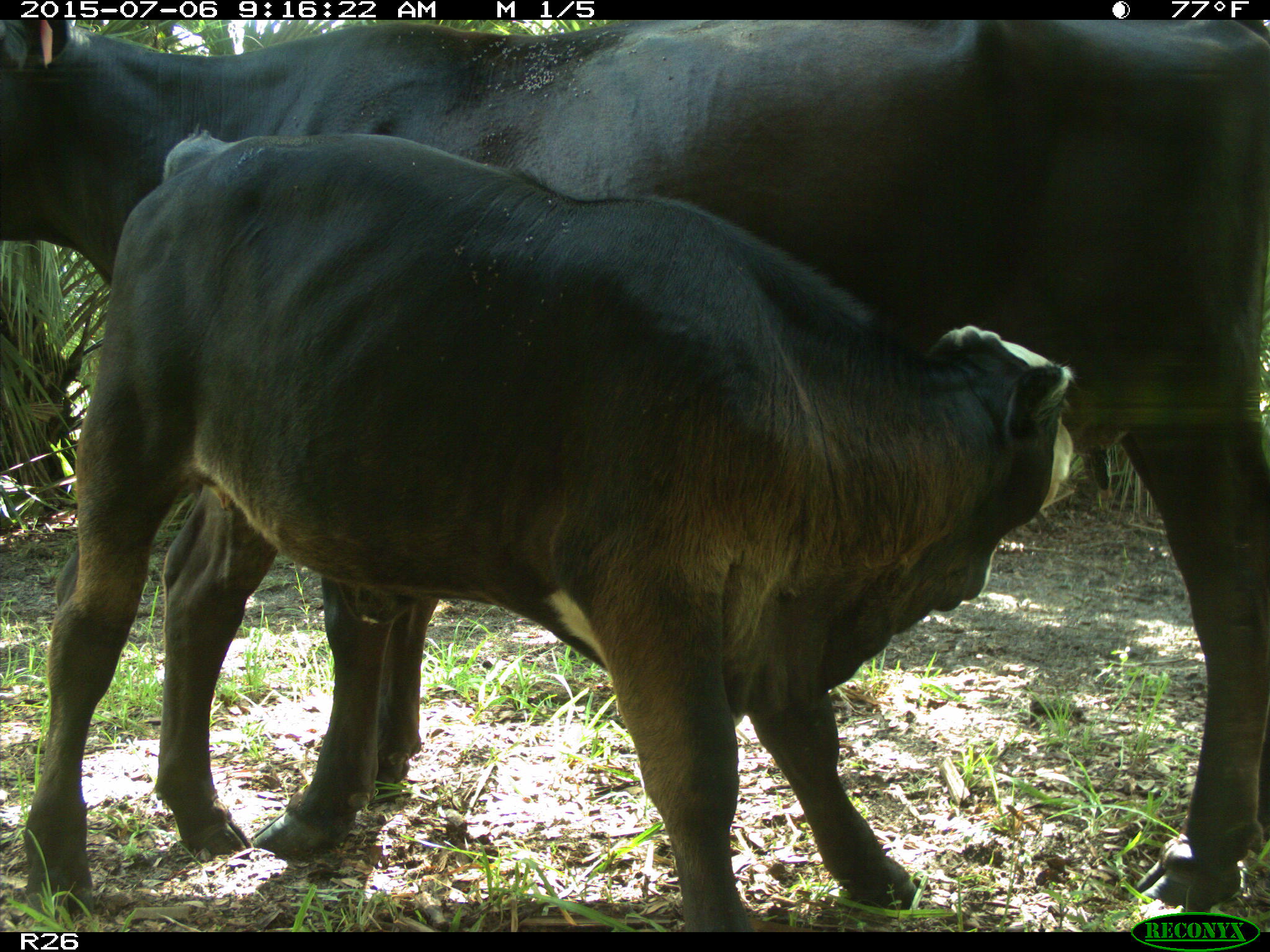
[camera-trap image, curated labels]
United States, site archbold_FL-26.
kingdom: Animalia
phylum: Chordata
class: Mammalia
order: Artiodactyla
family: Bovidae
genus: Bos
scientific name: Bos taurus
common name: domestic cow